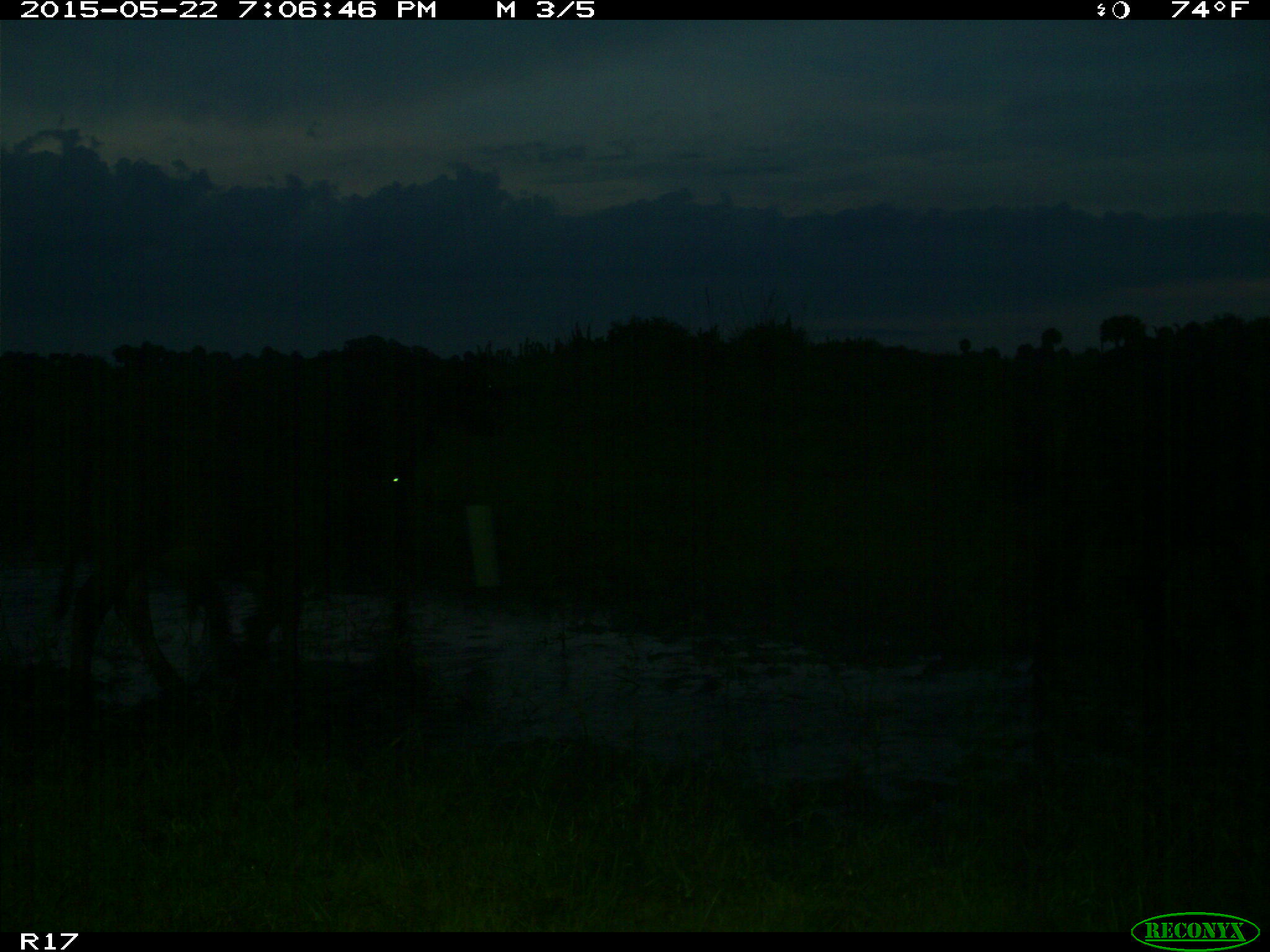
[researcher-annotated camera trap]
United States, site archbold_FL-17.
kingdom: Animalia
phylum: Chordata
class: Mammalia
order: Artiodactyla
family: Bovidae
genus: Bos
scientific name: Bos taurus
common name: domestic cow